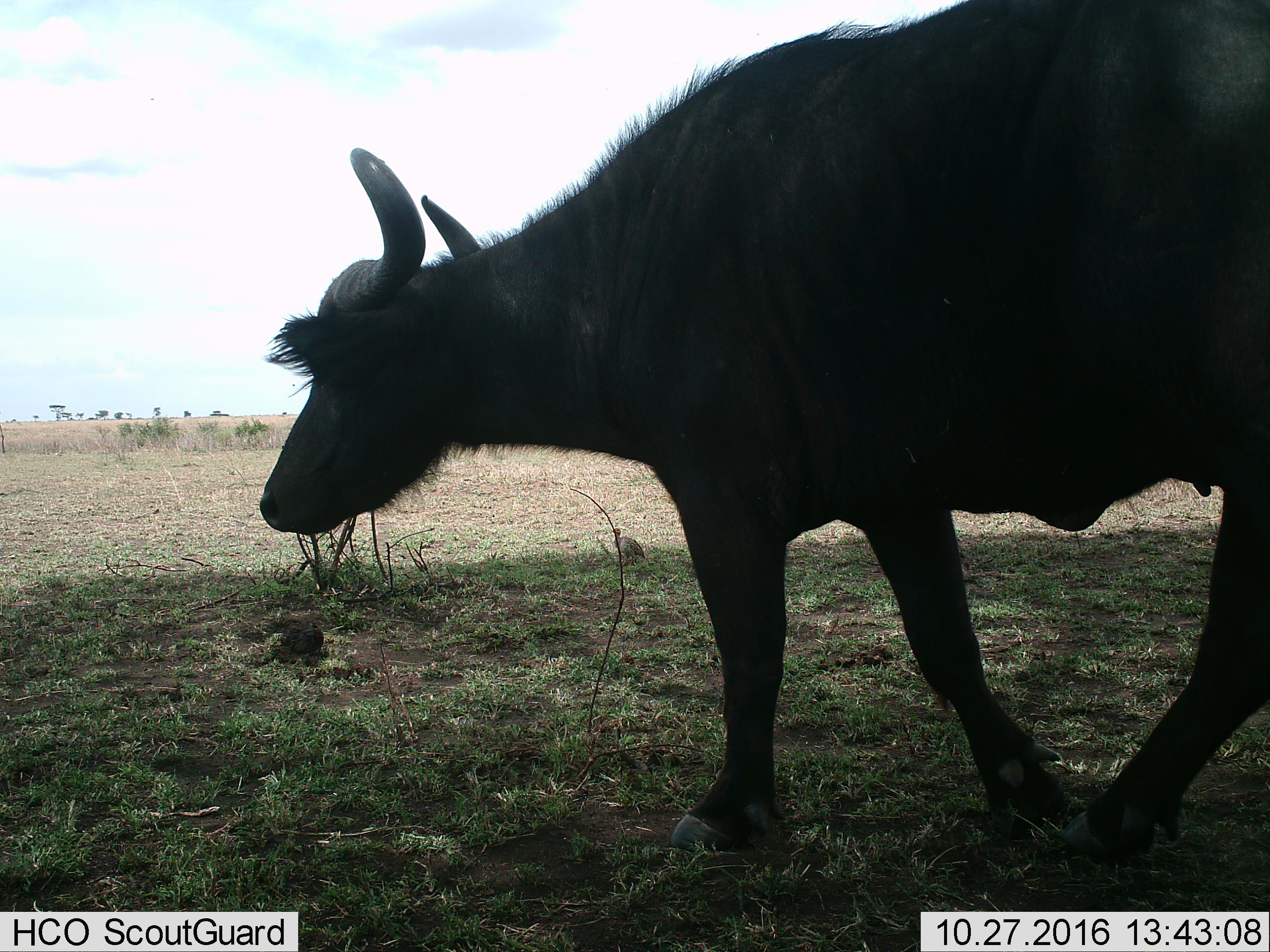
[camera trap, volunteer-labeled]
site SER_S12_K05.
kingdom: Animalia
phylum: Chordata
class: Mammalia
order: Artiodactyla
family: Bovidae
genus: Syncerus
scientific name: Syncerus caffer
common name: african buffalo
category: buffalo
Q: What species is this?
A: Buffalo (african buffalo) (Syncerus caffer).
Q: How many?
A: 1.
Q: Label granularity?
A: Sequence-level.